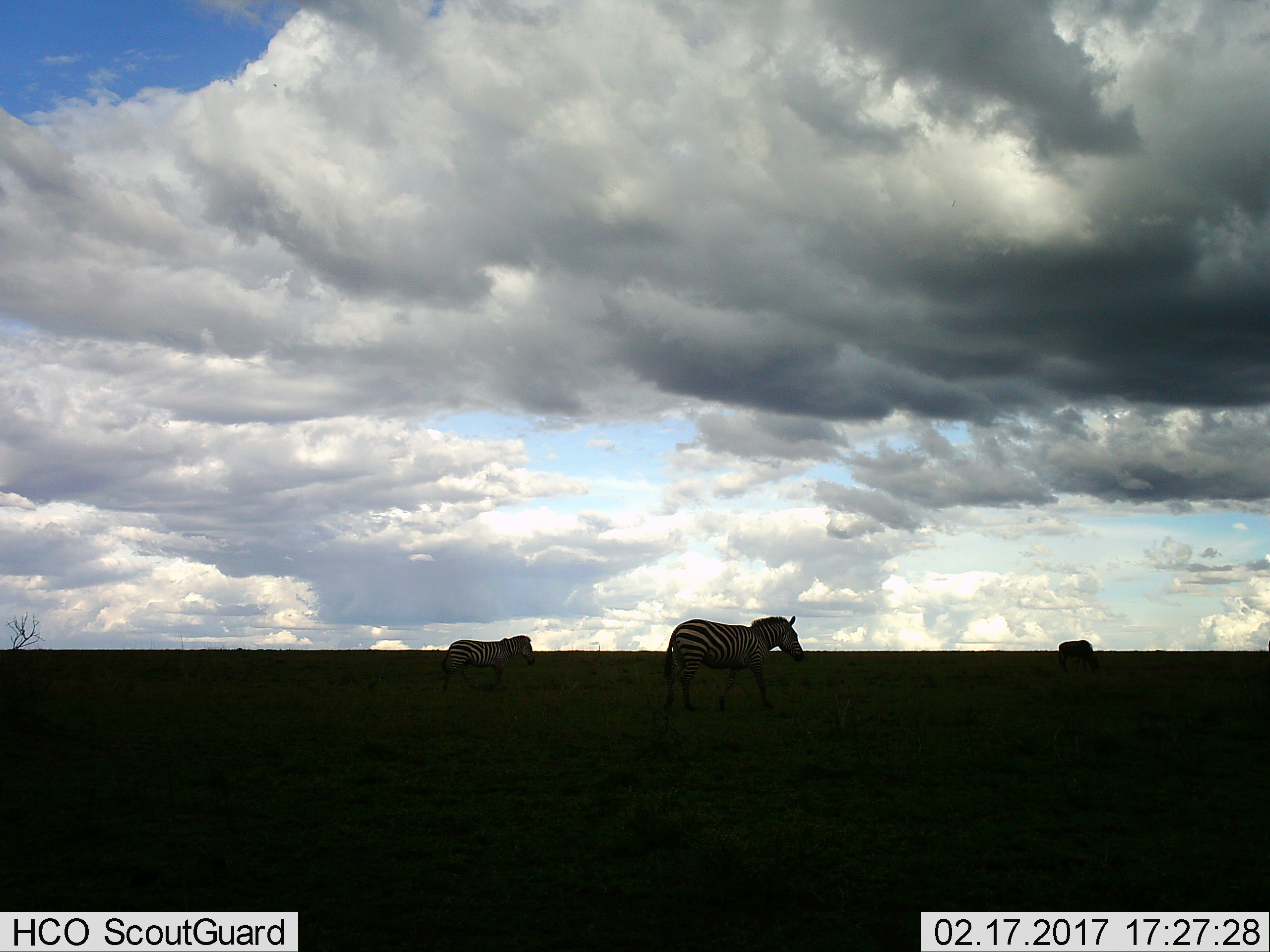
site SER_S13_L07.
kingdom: Animalia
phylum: Chordata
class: Mammalia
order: Perissodactyla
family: Equidae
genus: Equus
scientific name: Equus quagga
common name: plains zebra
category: zebraplains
Zebraplains (plains zebra) (Equus quagga), count 3. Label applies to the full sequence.